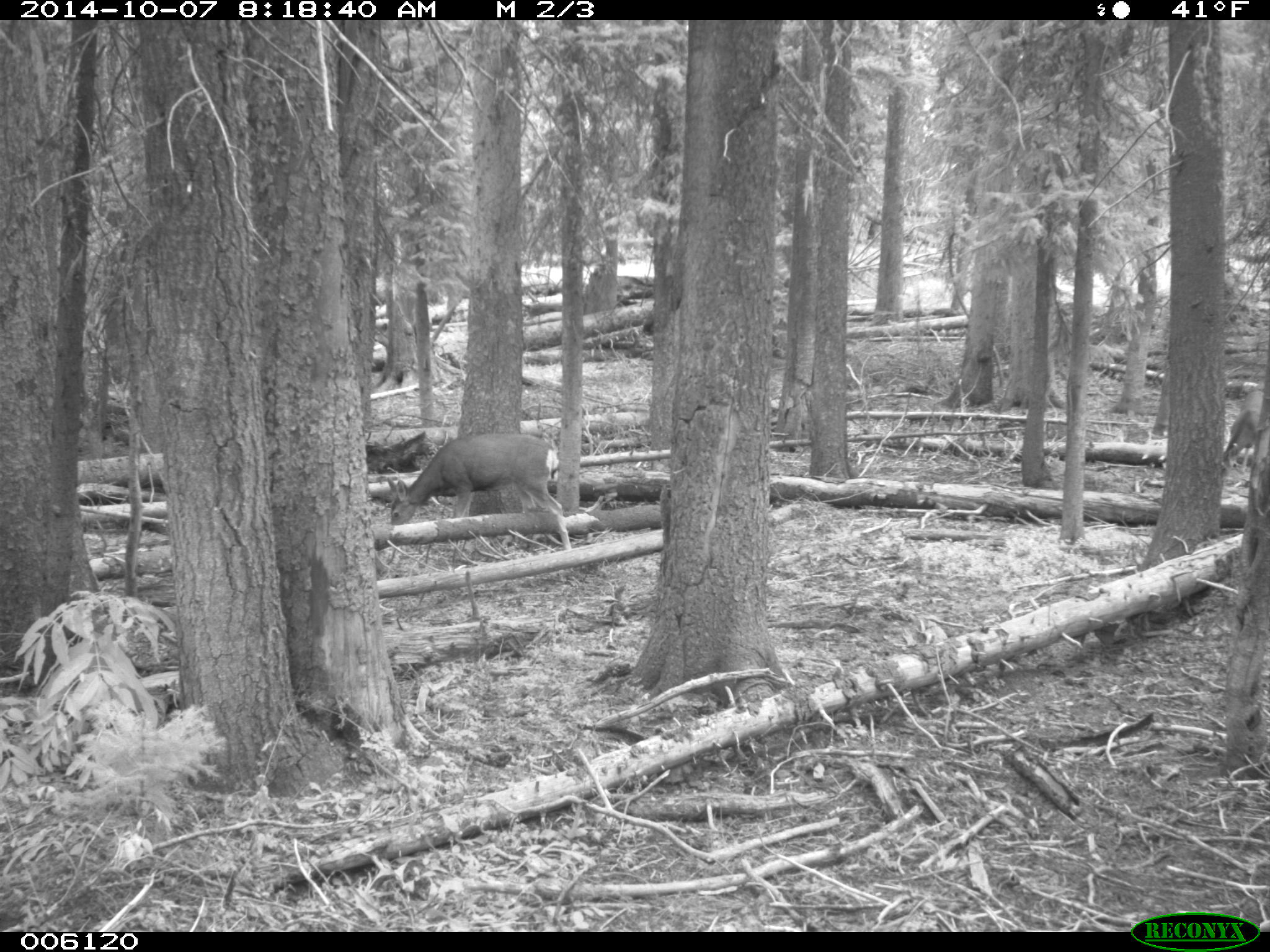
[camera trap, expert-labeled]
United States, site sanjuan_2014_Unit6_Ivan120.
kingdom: Animalia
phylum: Chordata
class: Mammalia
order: Artiodactyla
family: Cervidae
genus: Odocoileus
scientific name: Odocoileus hemionus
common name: mule deer